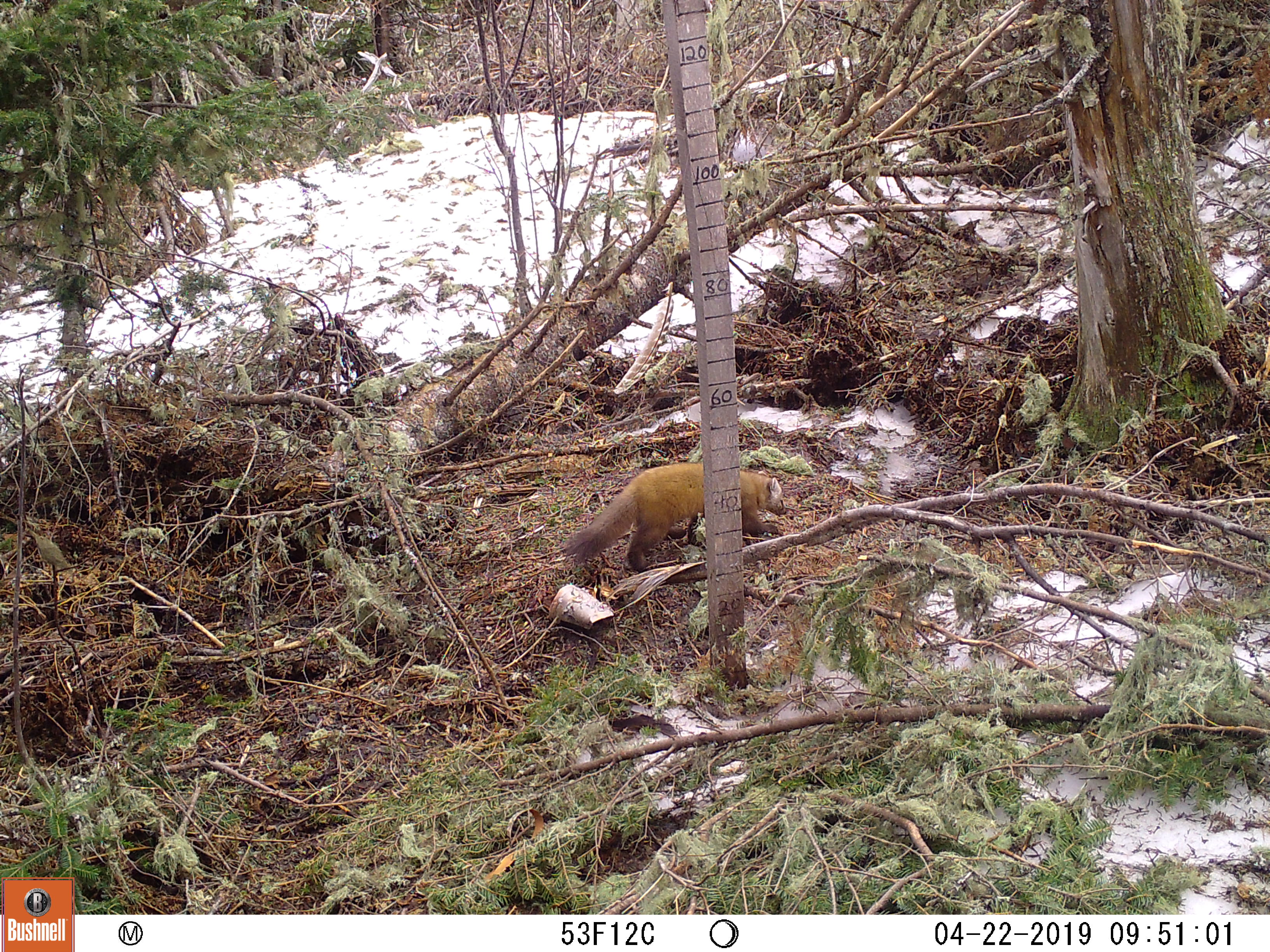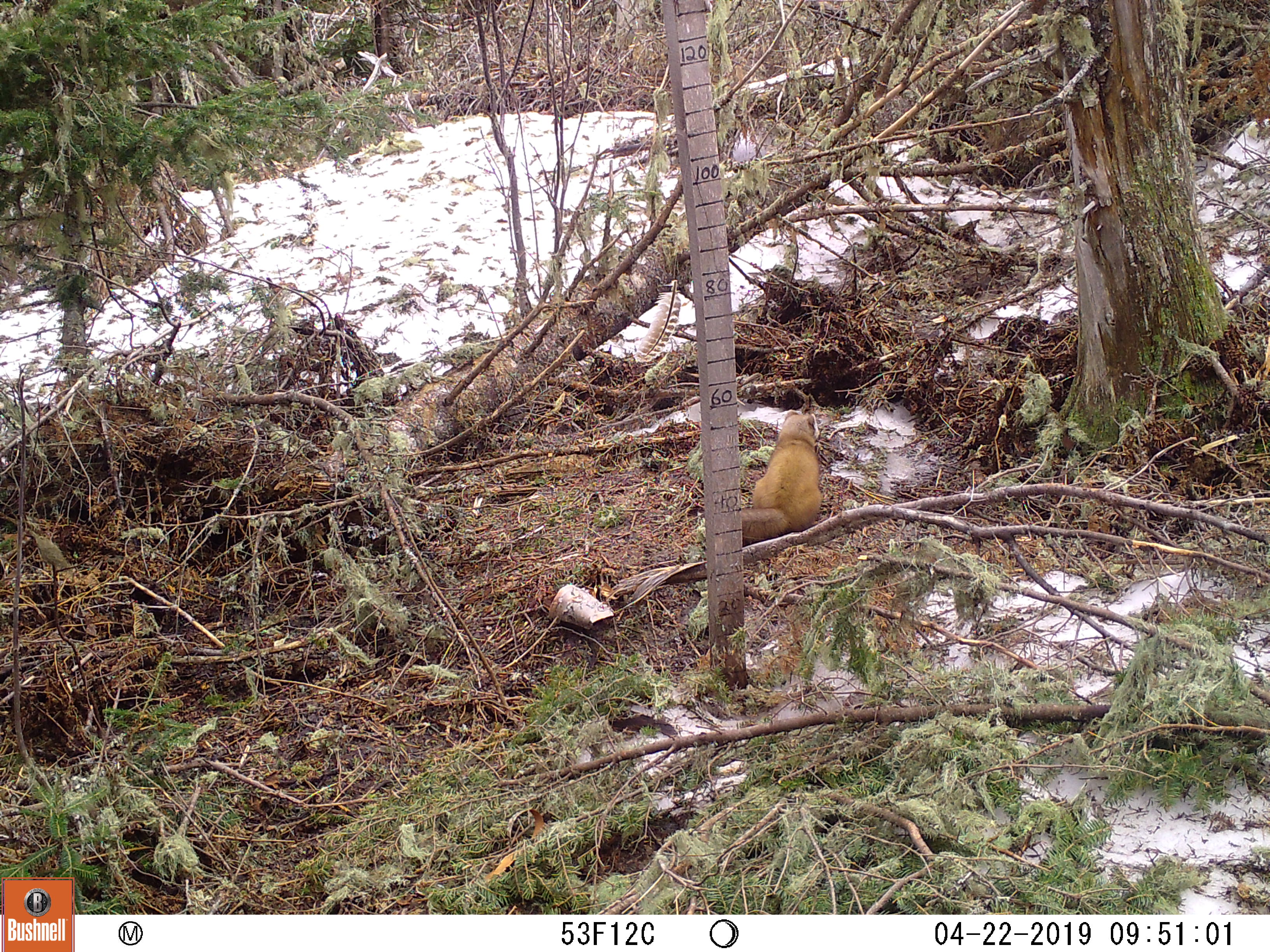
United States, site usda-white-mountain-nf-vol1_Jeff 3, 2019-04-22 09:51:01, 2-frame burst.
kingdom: Animalia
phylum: Chordata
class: Mammalia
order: Carnivora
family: Mustelidae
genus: Martes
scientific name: Martes americana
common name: american marten